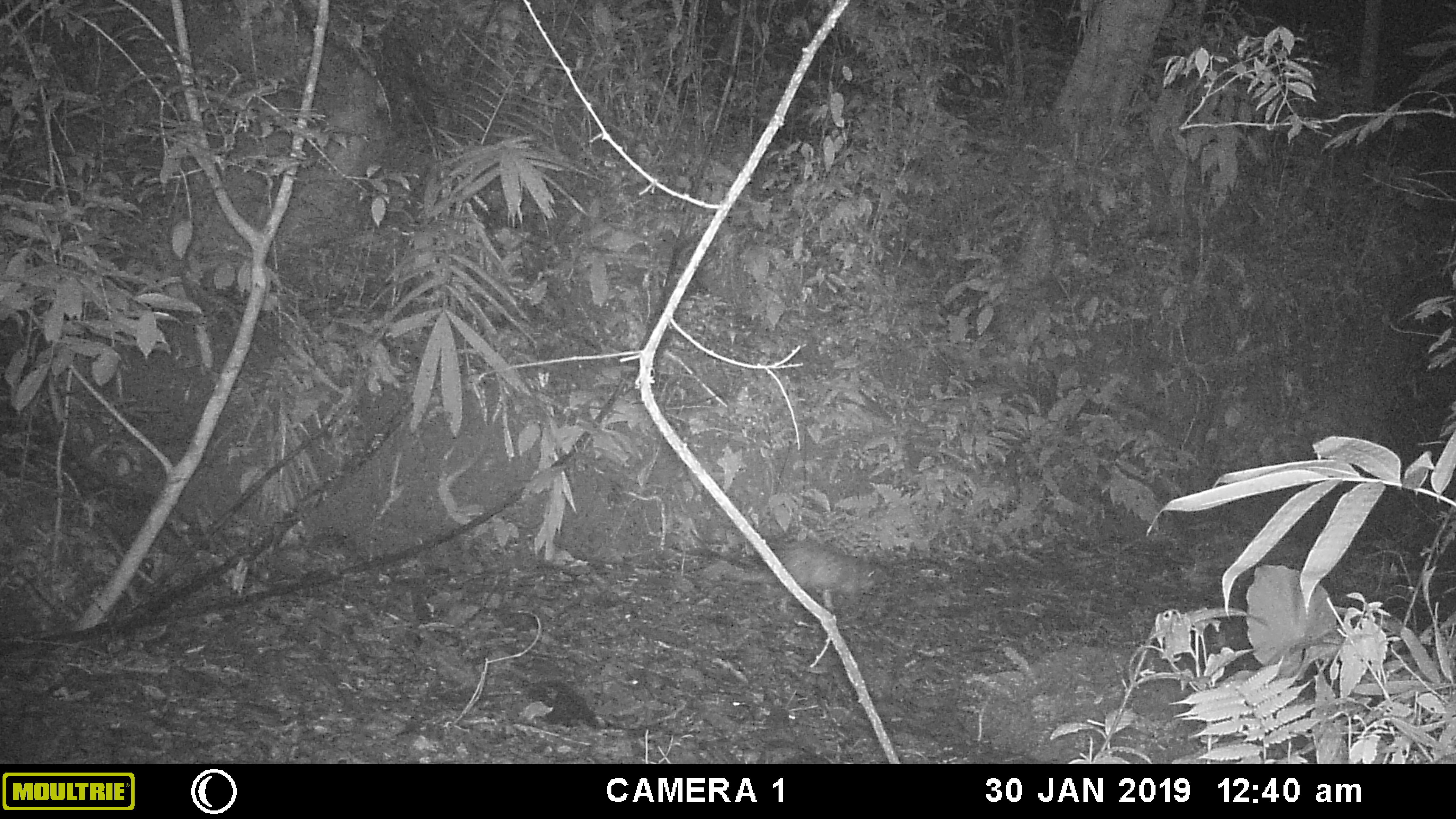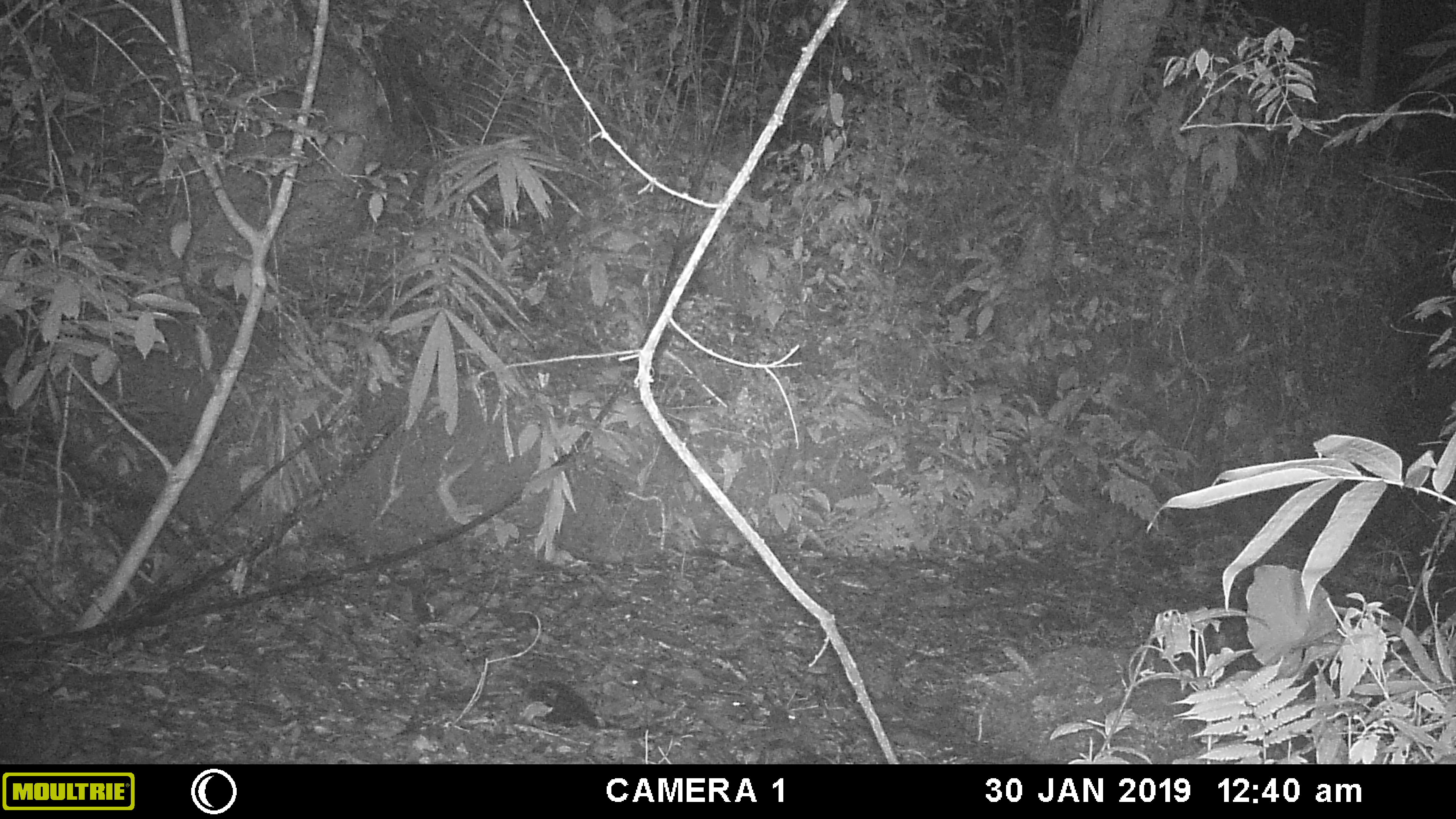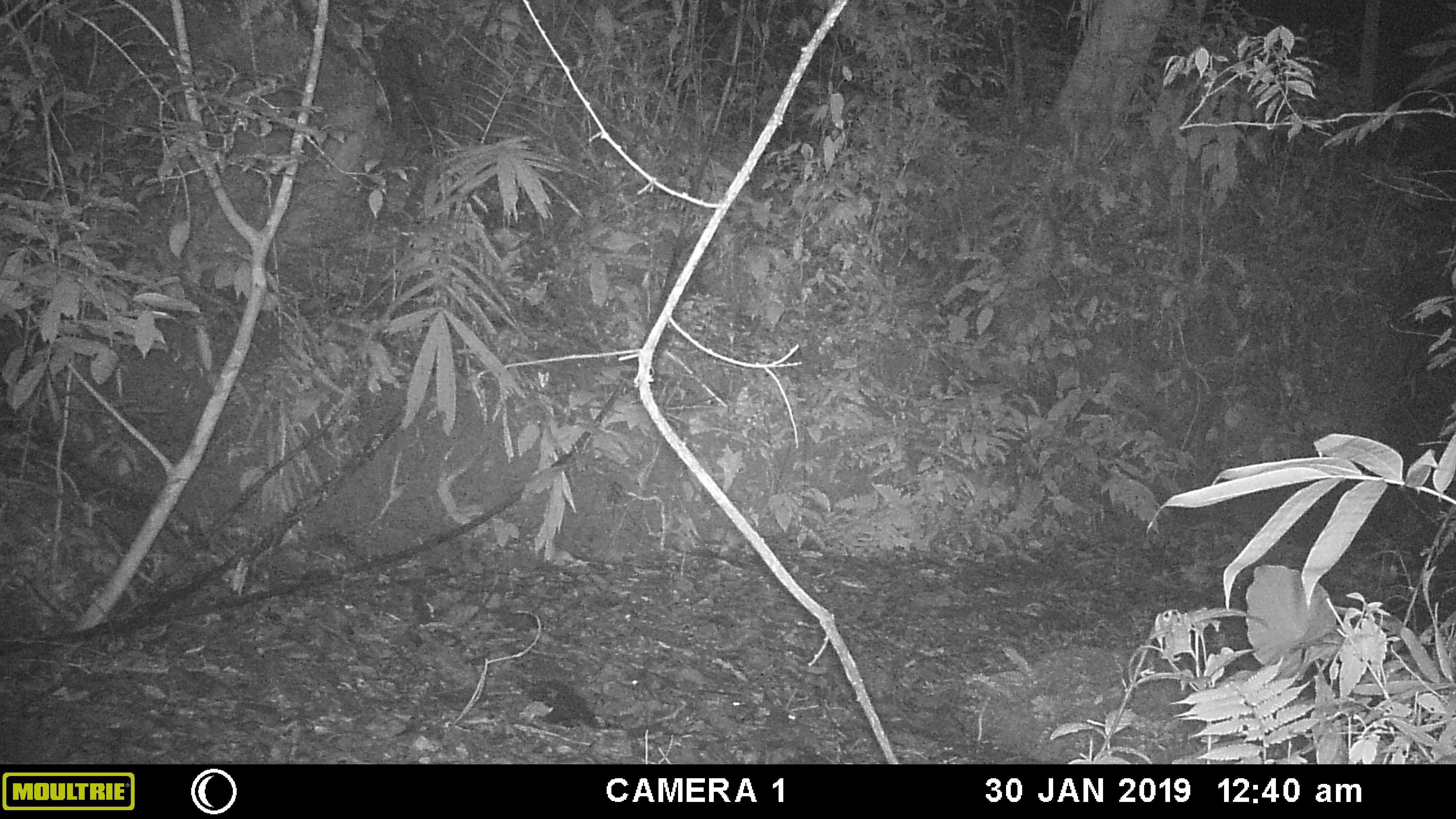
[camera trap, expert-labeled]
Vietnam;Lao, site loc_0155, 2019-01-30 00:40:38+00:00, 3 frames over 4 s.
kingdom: Animalia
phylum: Chordata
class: Mammalia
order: Rodentia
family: Hystricidae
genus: Atherurus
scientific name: Atherurus macrourus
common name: asiatic brush-tailed porcupine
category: asiatic brush tailed porcupine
Asiatic brush tailed porcupine (asiatic brush-tailed porcupine) (Atherurus macrourus). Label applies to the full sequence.